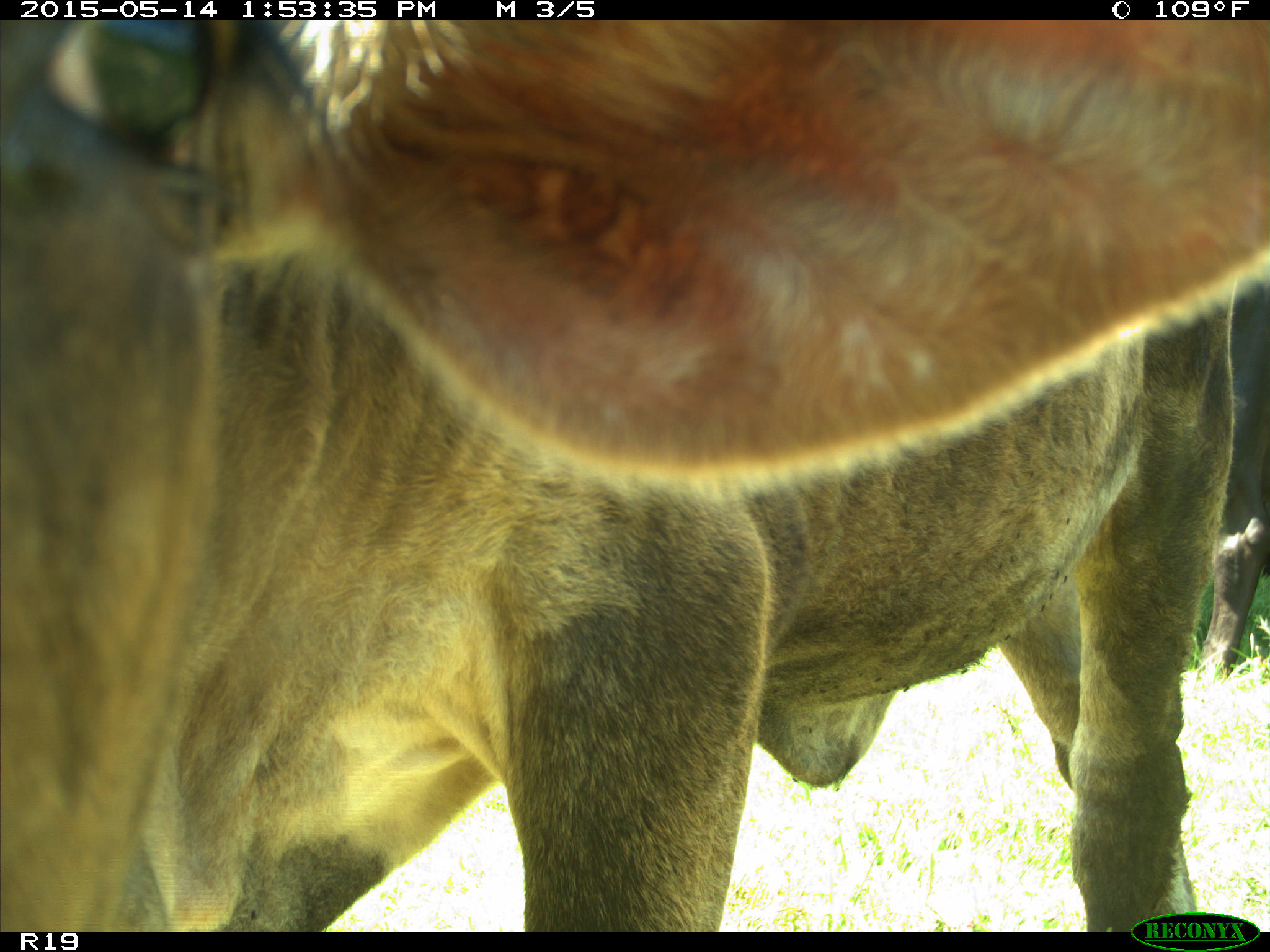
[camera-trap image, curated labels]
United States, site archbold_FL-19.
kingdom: Animalia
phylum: Chordata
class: Mammalia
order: Artiodactyla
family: Bovidae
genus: Bos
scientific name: Bos taurus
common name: domestic cow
Bos taurus (domestic cow).